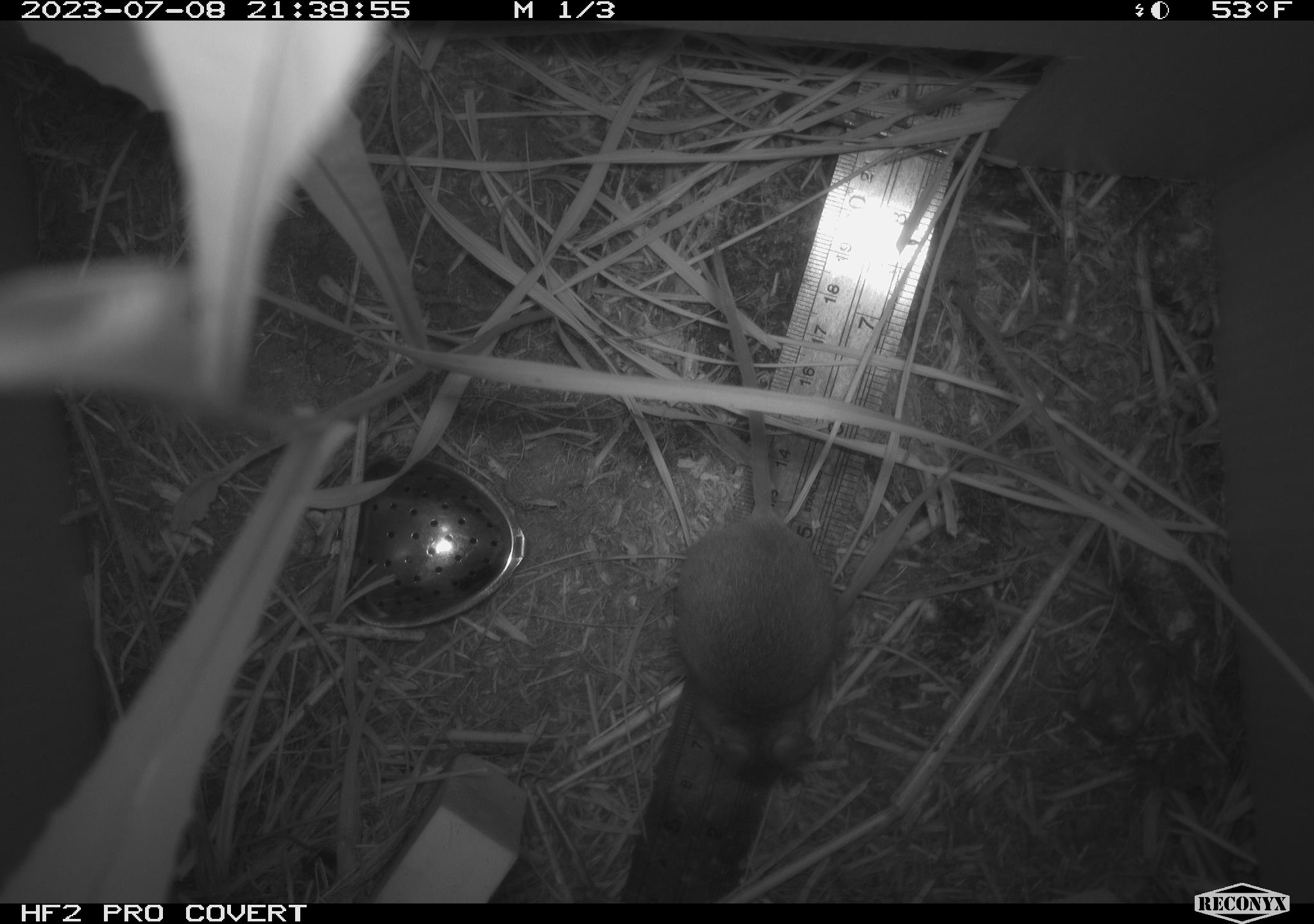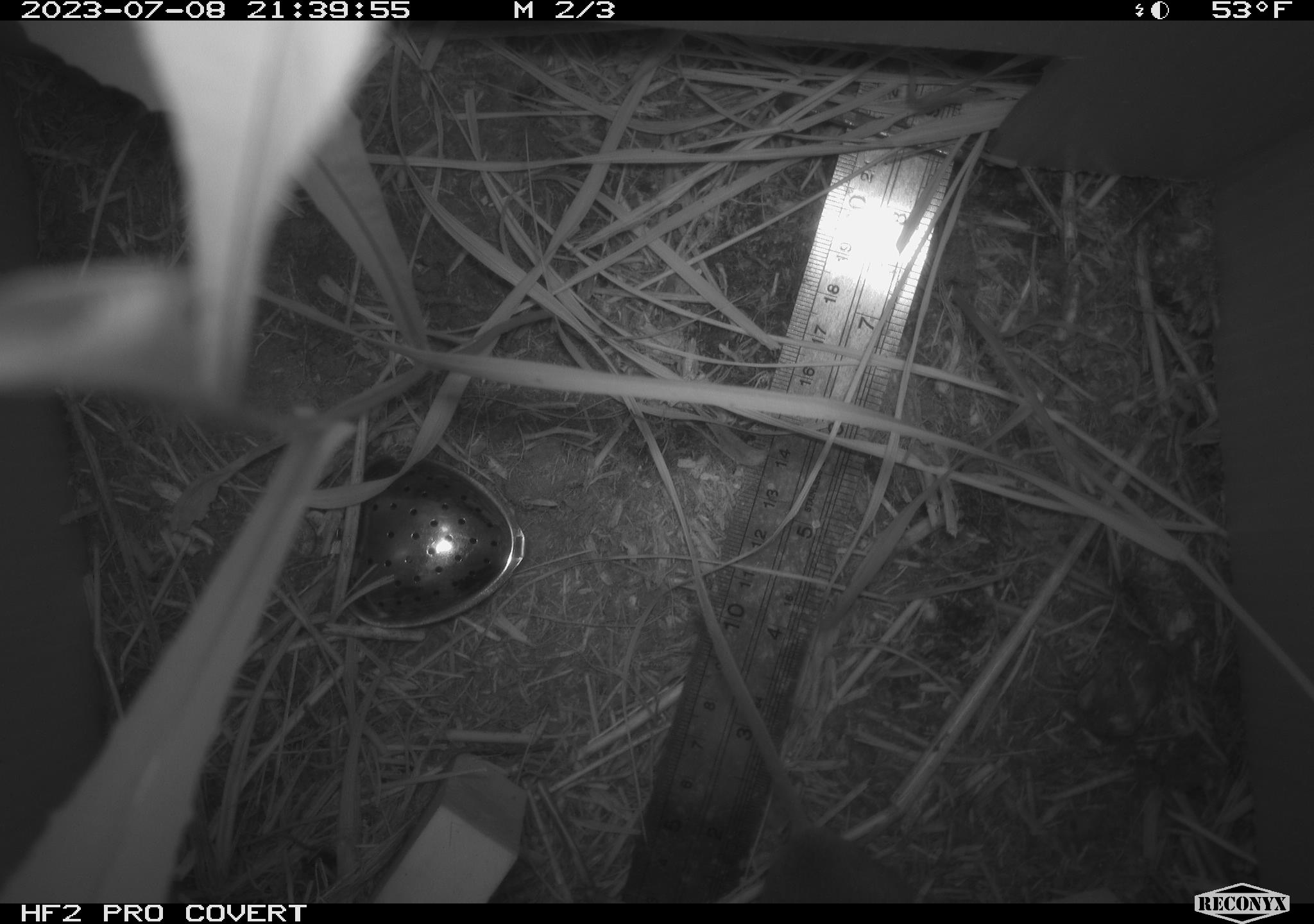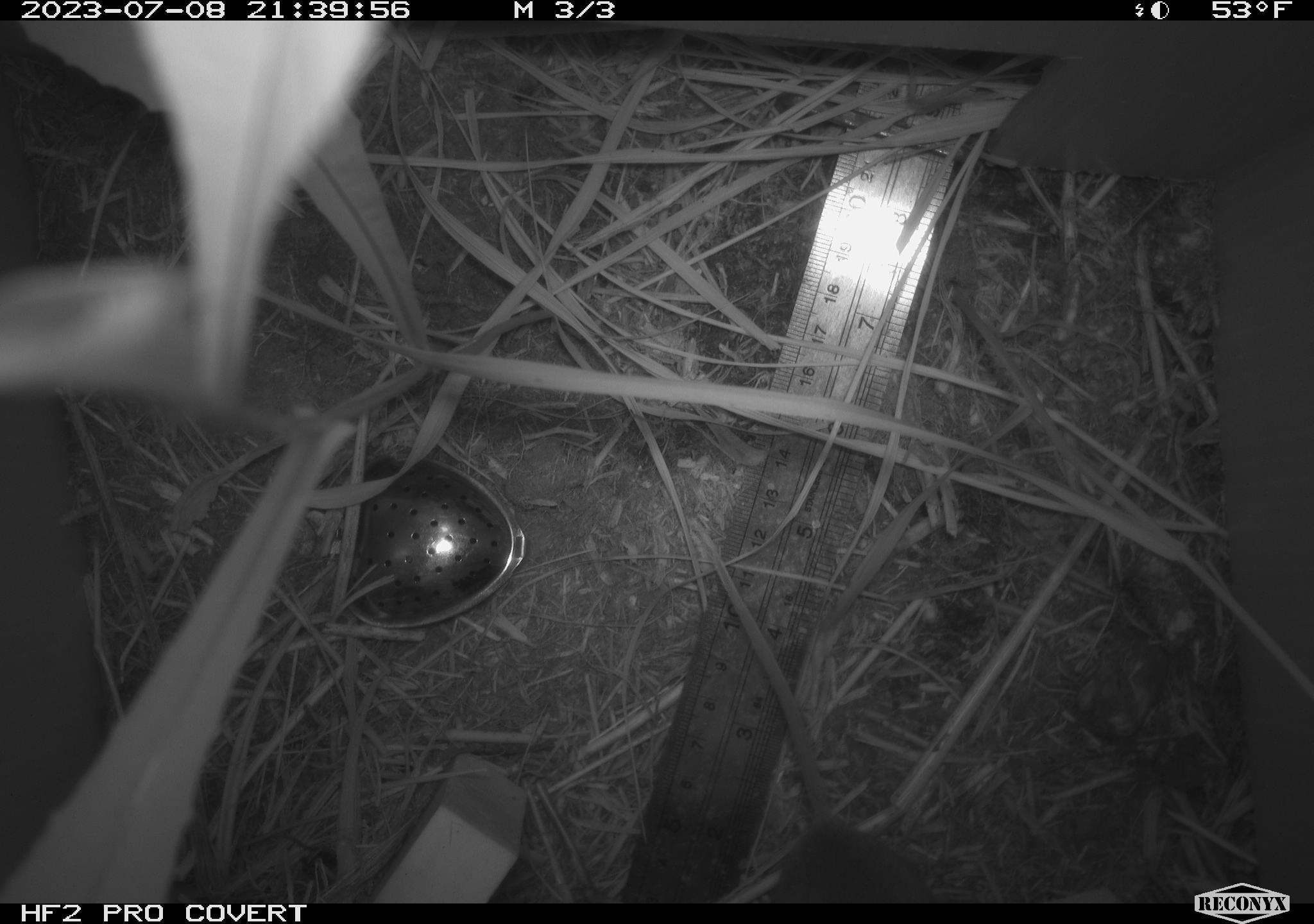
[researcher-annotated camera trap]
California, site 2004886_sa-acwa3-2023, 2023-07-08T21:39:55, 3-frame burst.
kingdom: Animalia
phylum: Chordata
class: Mammalia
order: Rodentia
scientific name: Rodentia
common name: mouse species